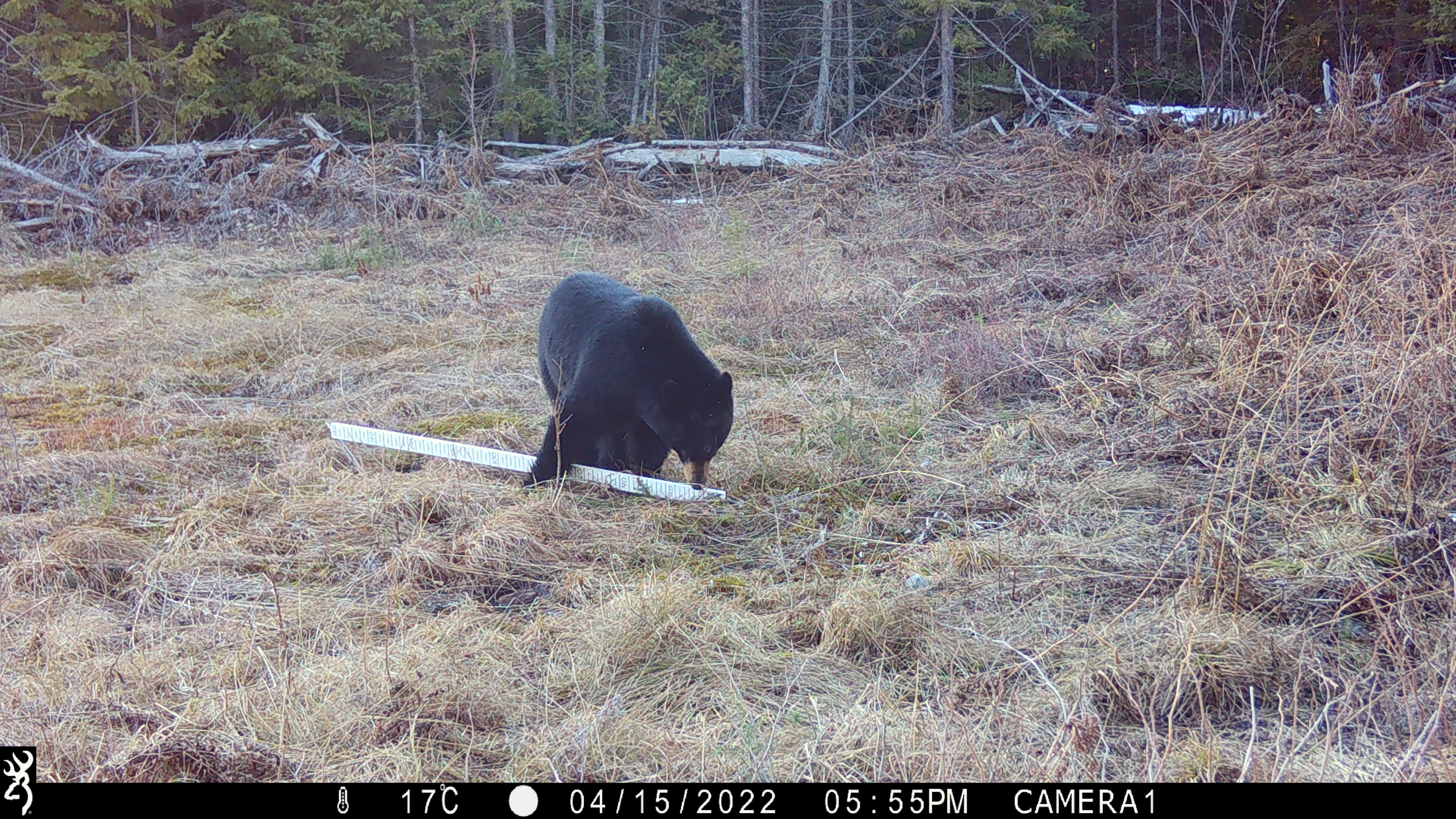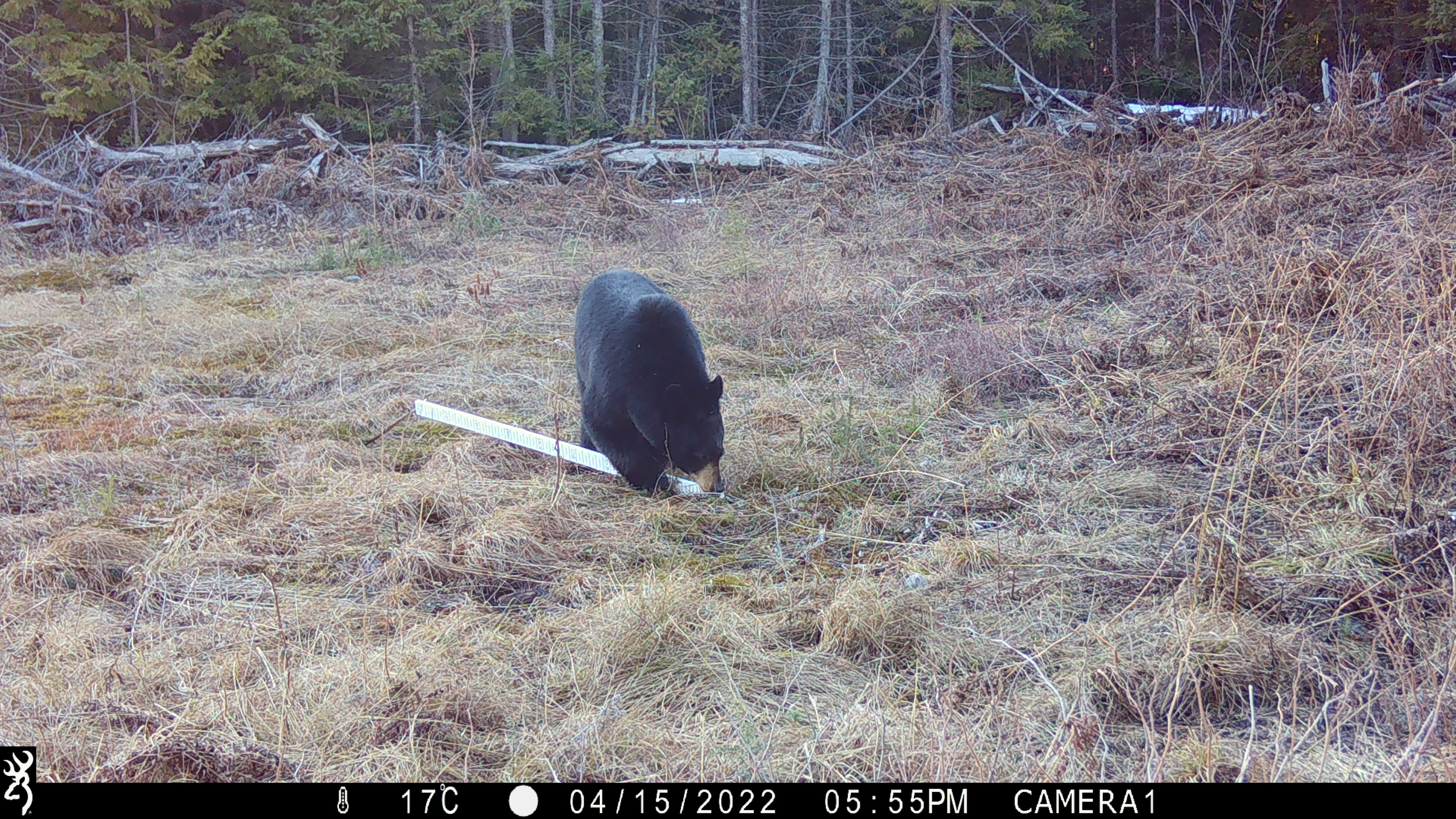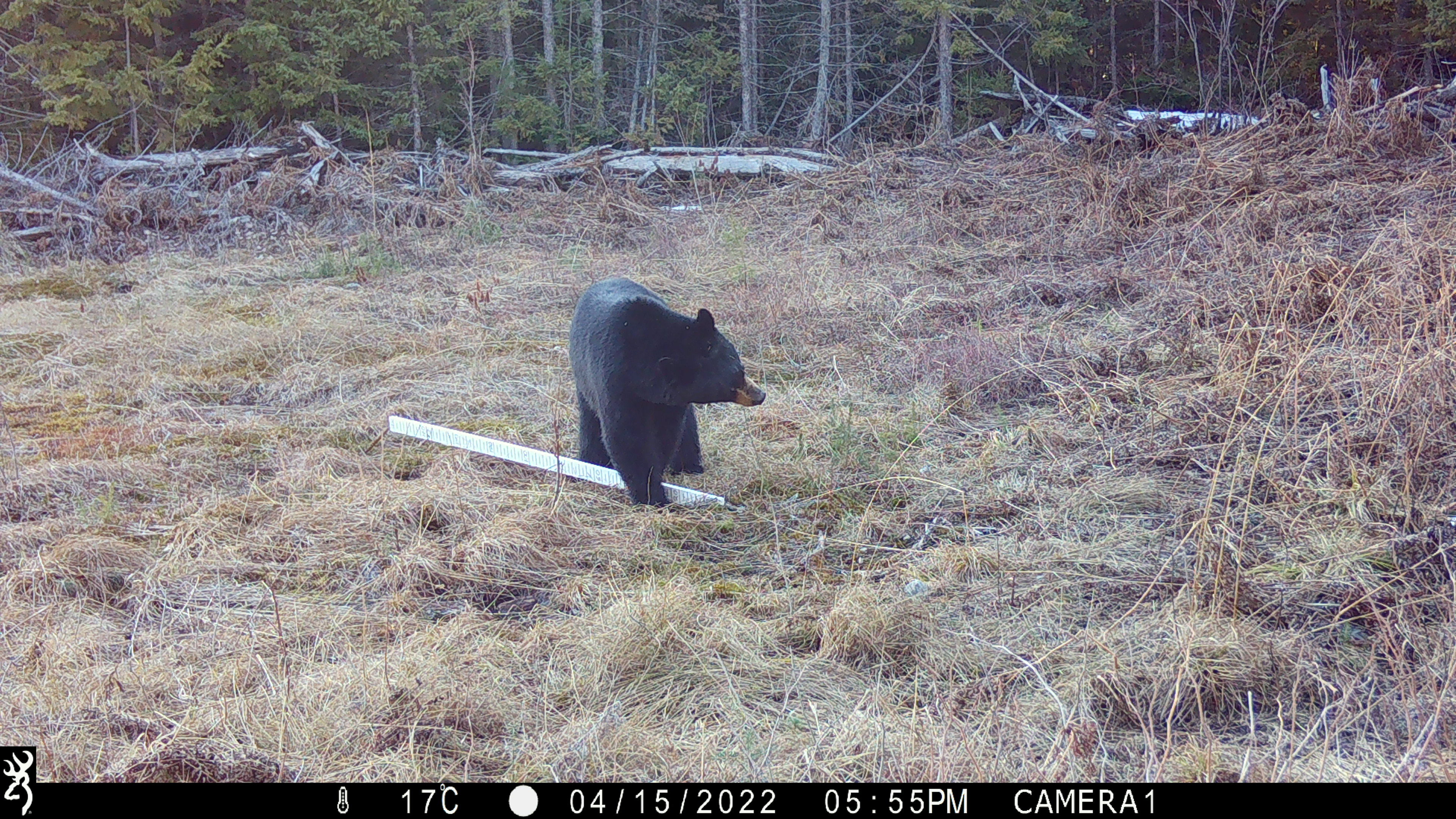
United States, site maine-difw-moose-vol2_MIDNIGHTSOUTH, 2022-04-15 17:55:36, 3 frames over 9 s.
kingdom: Animalia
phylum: Chordata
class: Mammalia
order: Carnivora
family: Ursidae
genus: Ursus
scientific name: Ursus americanus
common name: black bear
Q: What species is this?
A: Black bear (Ursus americanus).